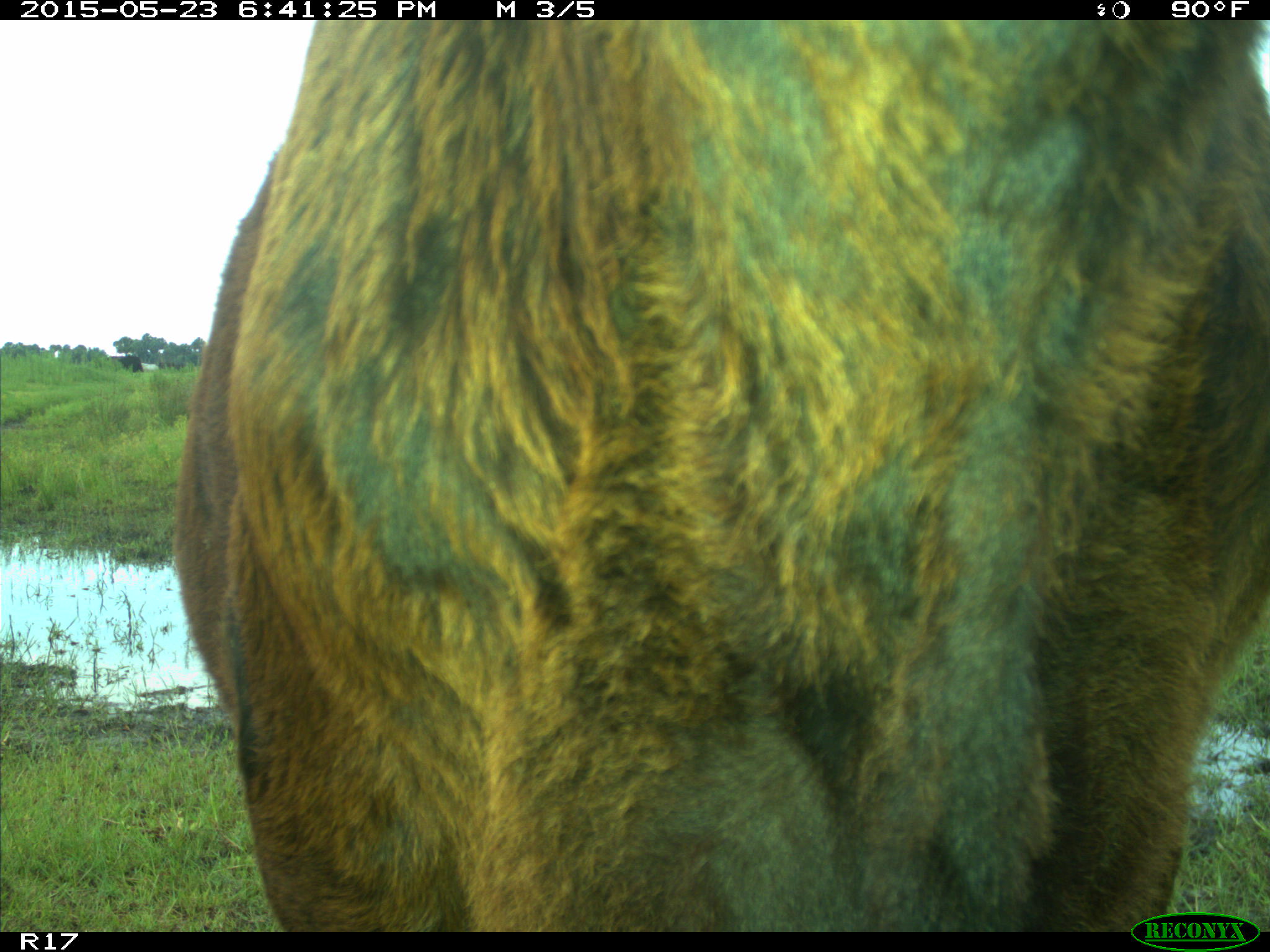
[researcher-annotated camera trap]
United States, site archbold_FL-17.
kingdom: Animalia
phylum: Chordata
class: Mammalia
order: Artiodactyla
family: Bovidae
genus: Bos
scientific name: Bos taurus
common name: domestic cow